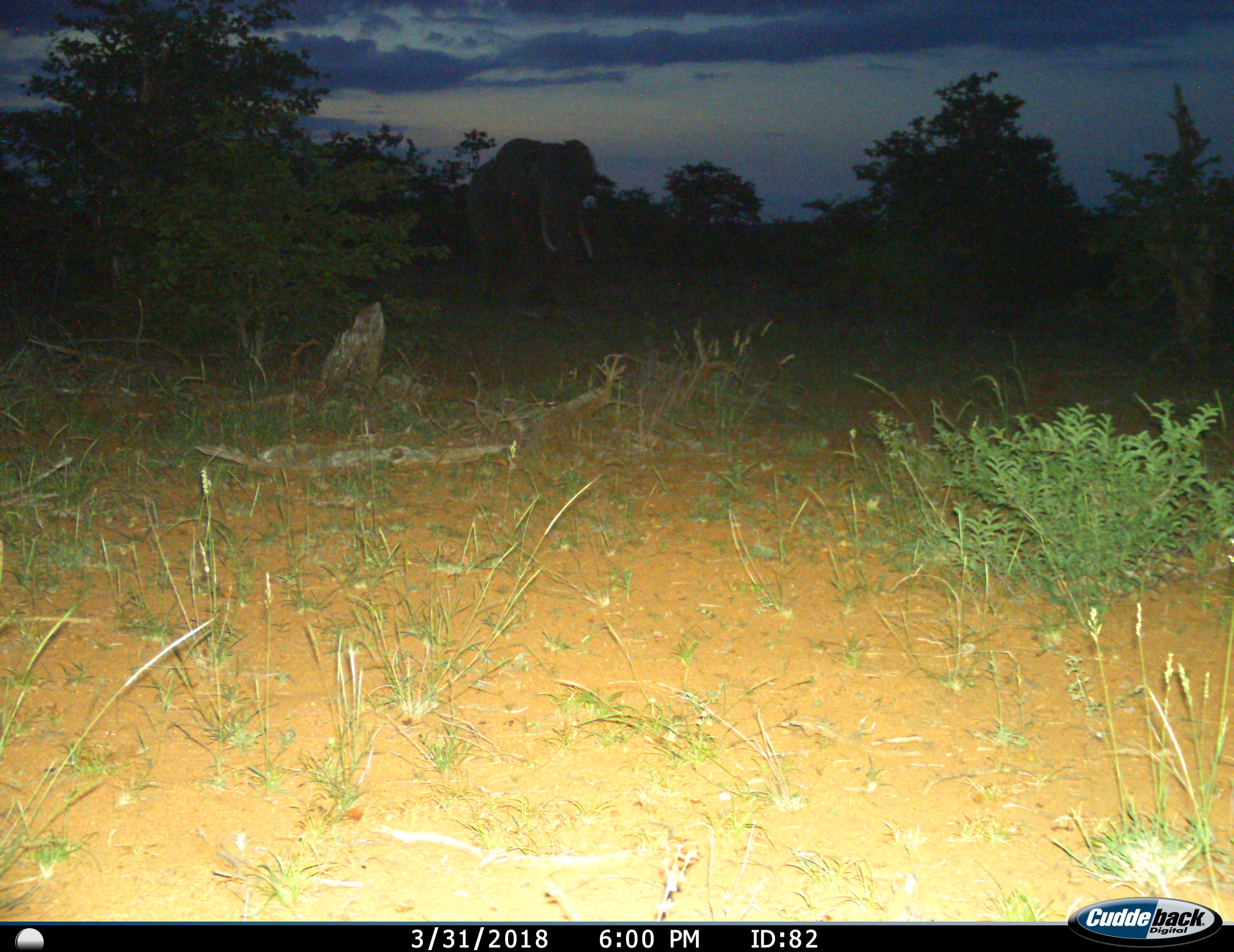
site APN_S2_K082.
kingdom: Animalia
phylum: Chordata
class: Mammalia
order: Proboscidea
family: Elephantidae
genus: Loxodonta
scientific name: Loxodonta africana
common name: african bush elephant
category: elephant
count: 1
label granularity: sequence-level